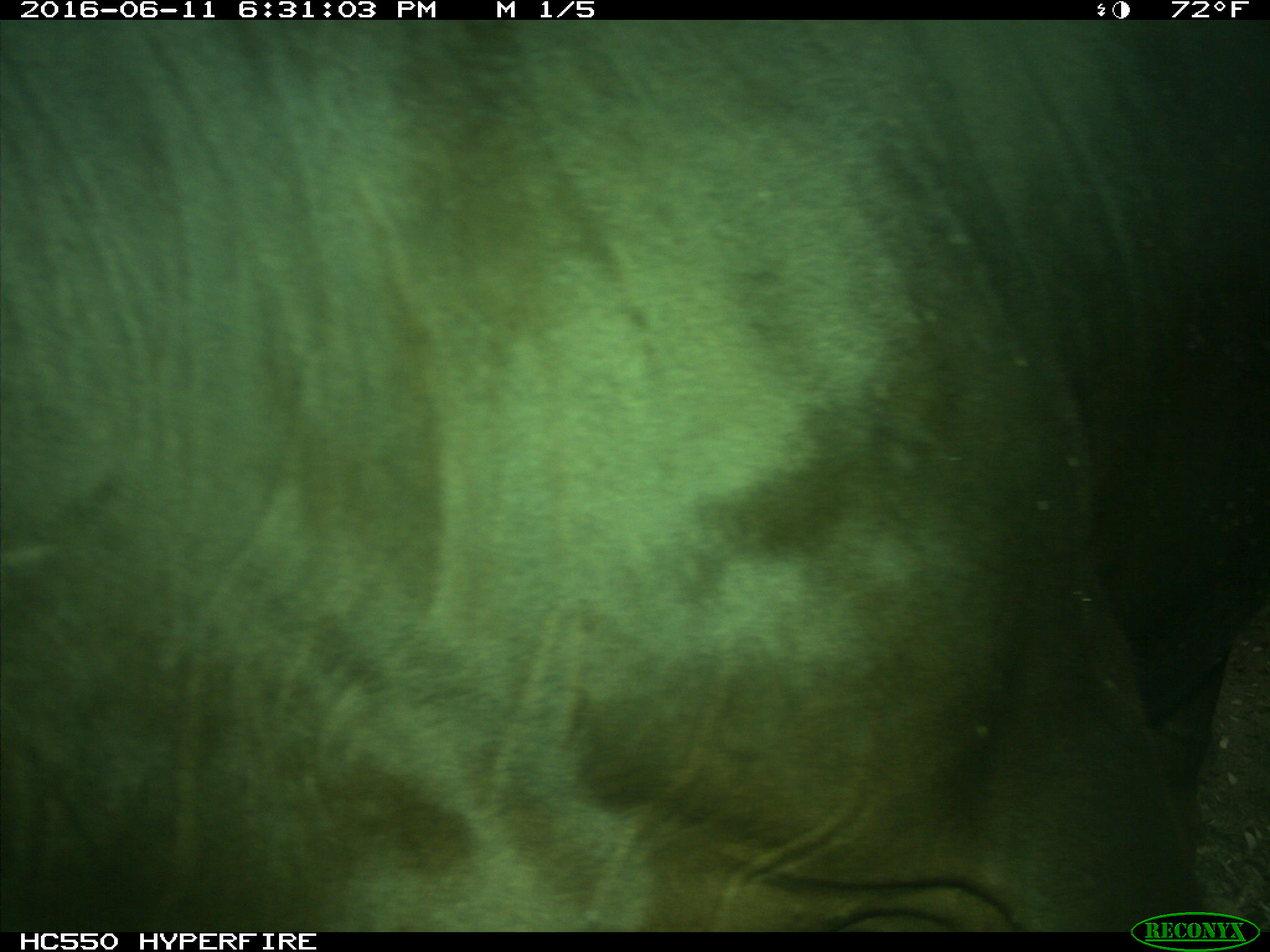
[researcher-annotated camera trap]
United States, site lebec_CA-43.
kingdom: Animalia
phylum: Chordata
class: Mammalia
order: Artiodactyla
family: Bovidae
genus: Bos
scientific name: Bos taurus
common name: domestic cow